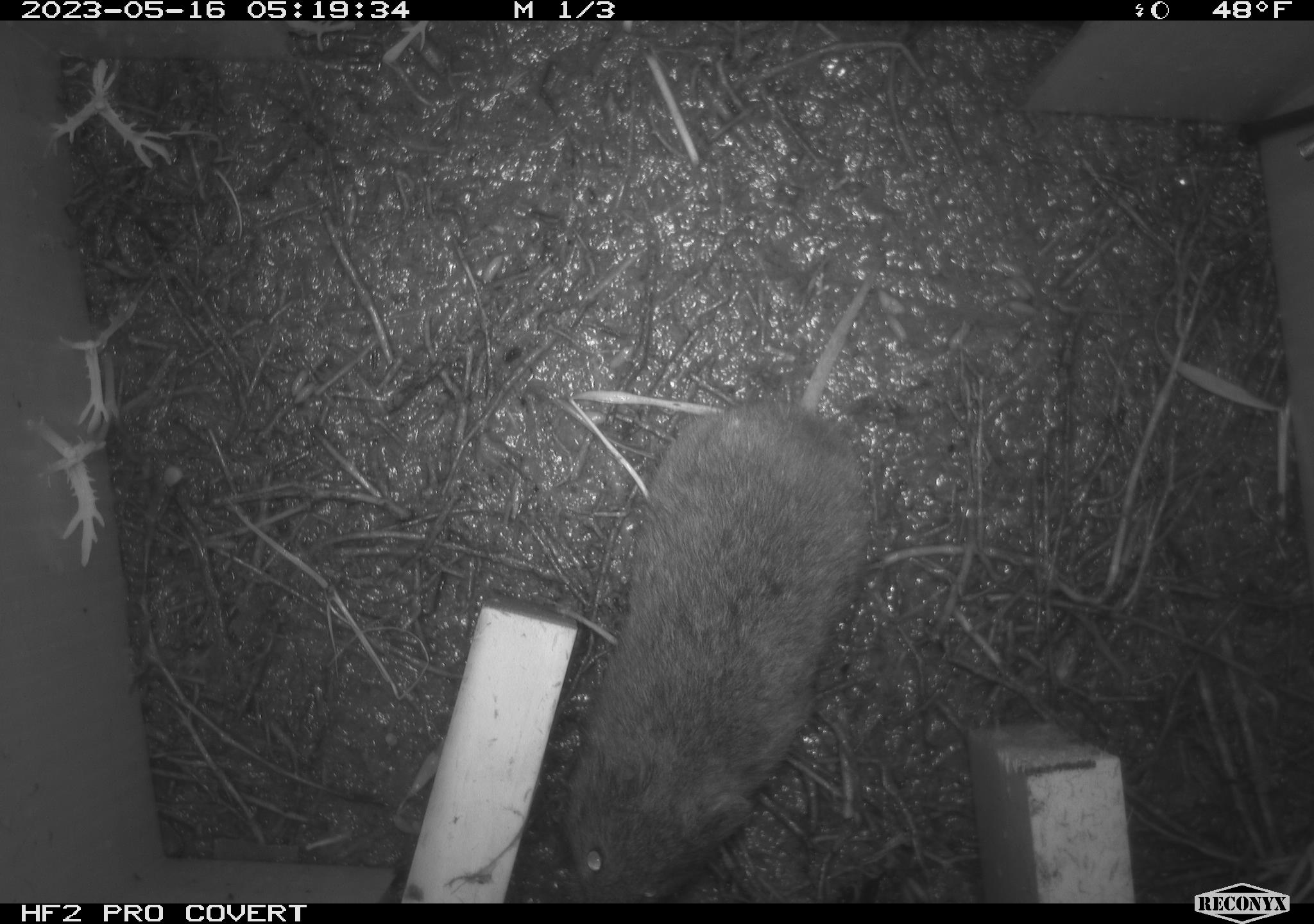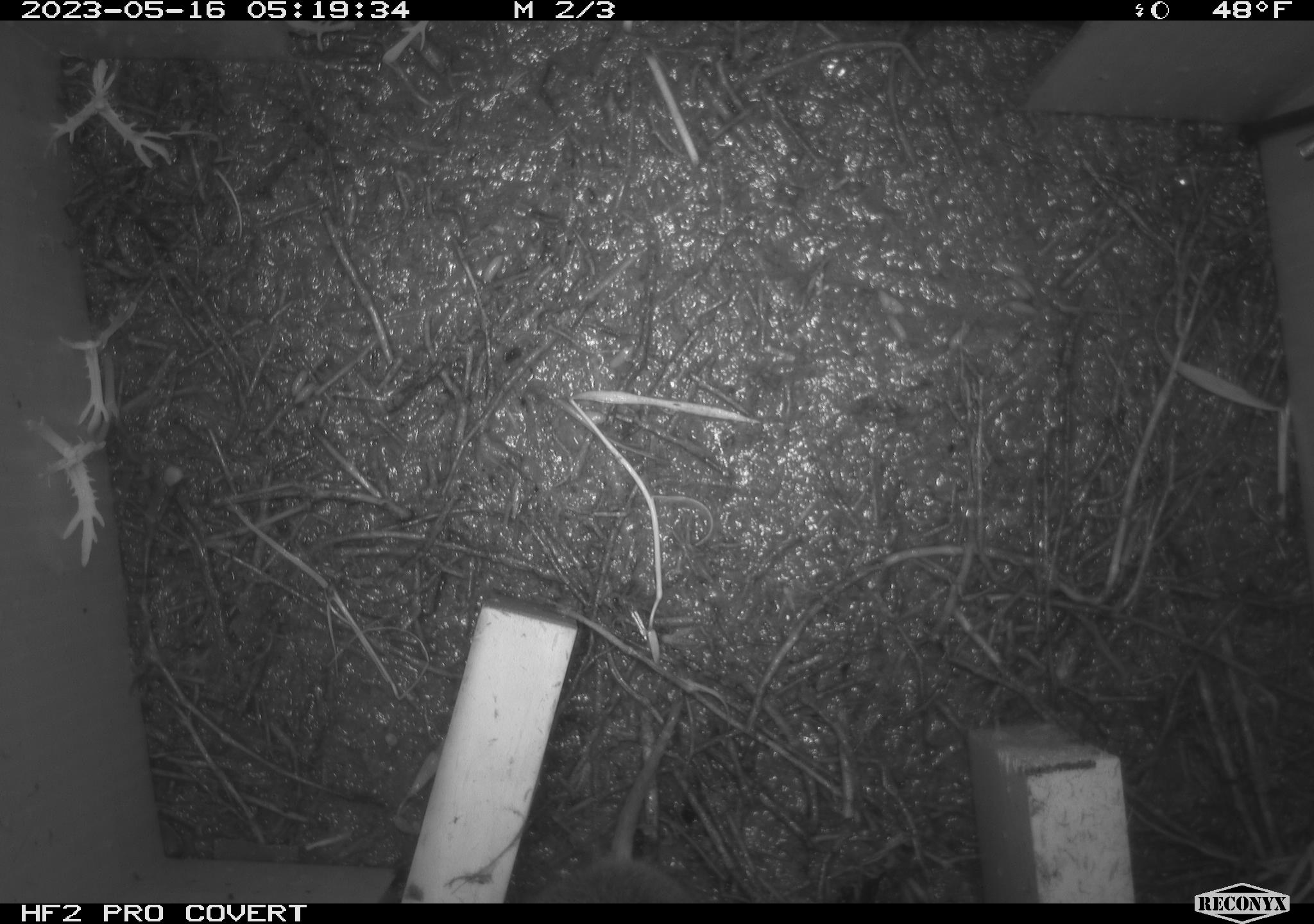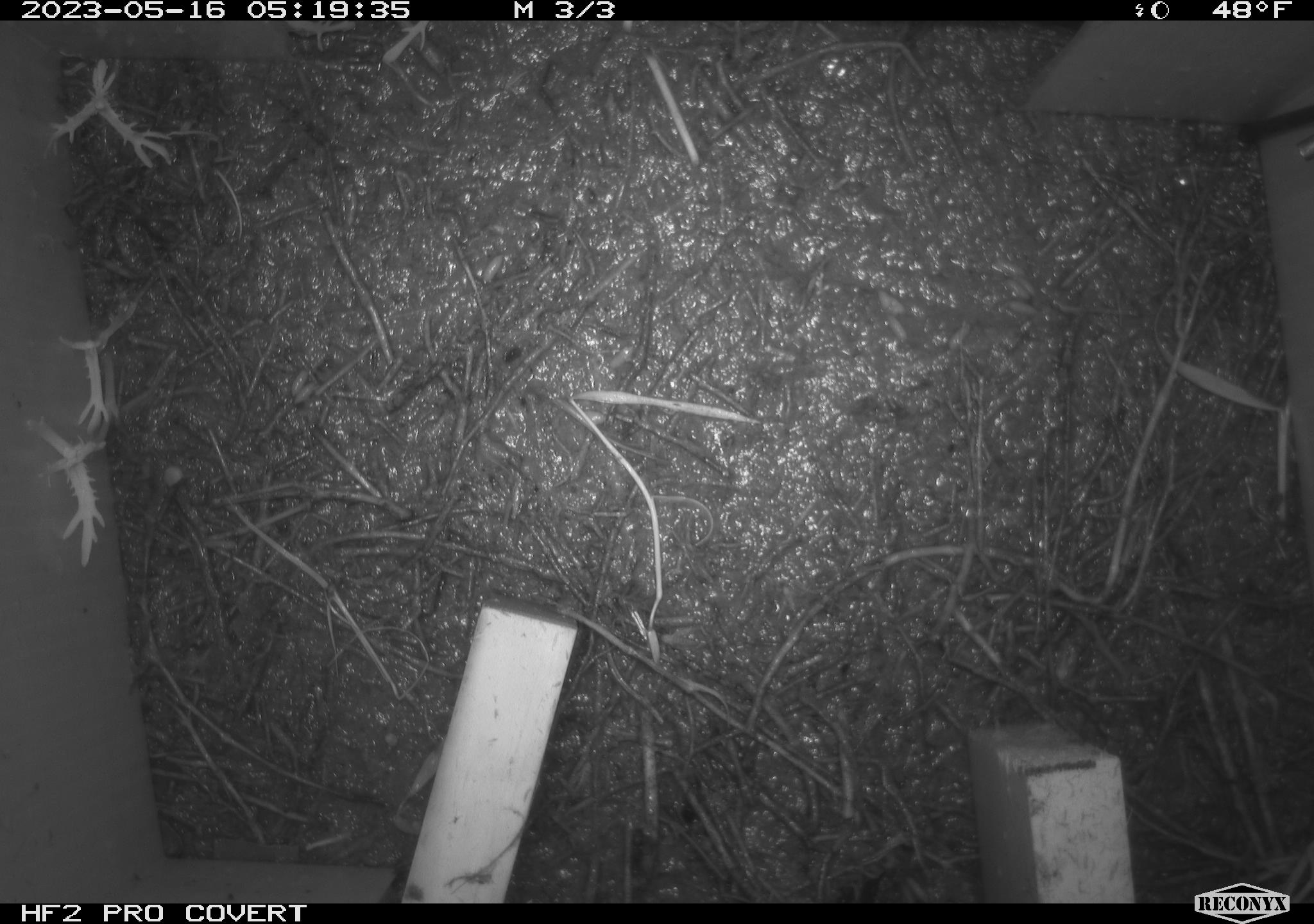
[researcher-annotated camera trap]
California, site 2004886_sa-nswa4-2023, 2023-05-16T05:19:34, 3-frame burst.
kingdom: Animalia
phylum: Chordata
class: Mammalia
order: Rodentia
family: Cricetidae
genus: Microtus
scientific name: Microtus californicus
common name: california vole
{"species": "california vole (Microtus californicus)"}